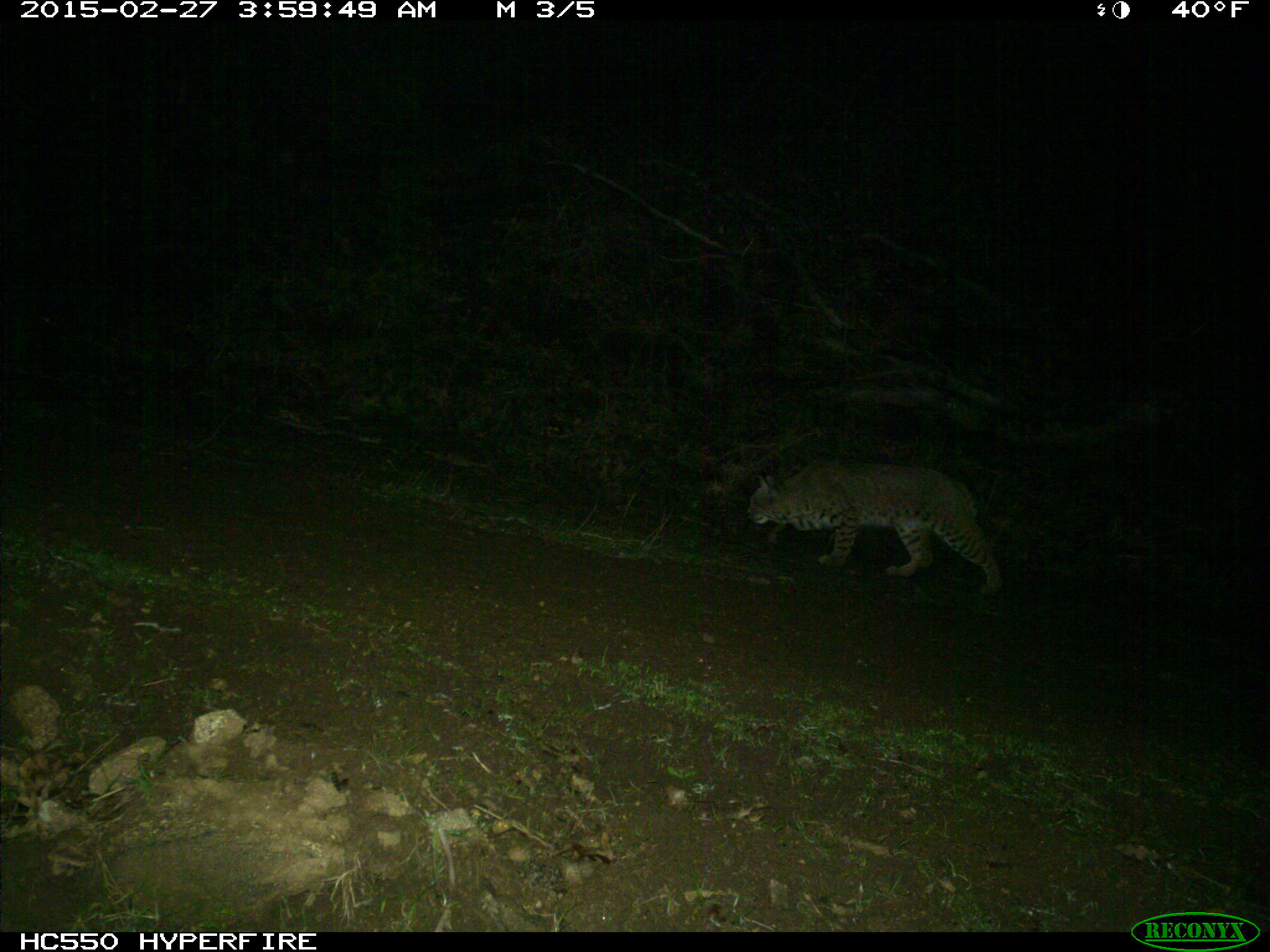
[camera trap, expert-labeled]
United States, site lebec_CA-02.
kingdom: Animalia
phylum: Chordata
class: Mammalia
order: Carnivora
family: Felidae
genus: Lynx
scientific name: Lynx rufus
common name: bobcat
Lynx rufus (bobcat).